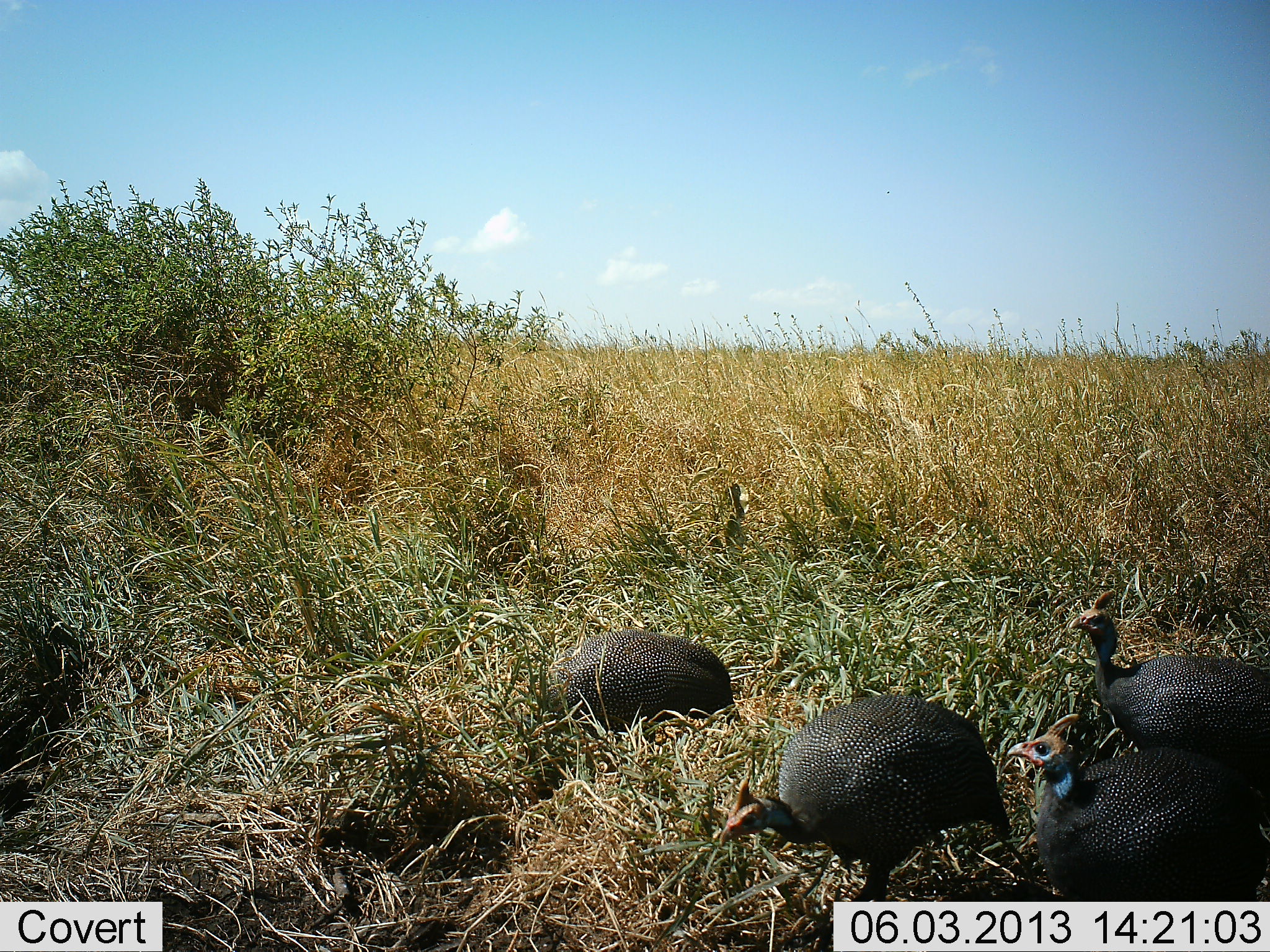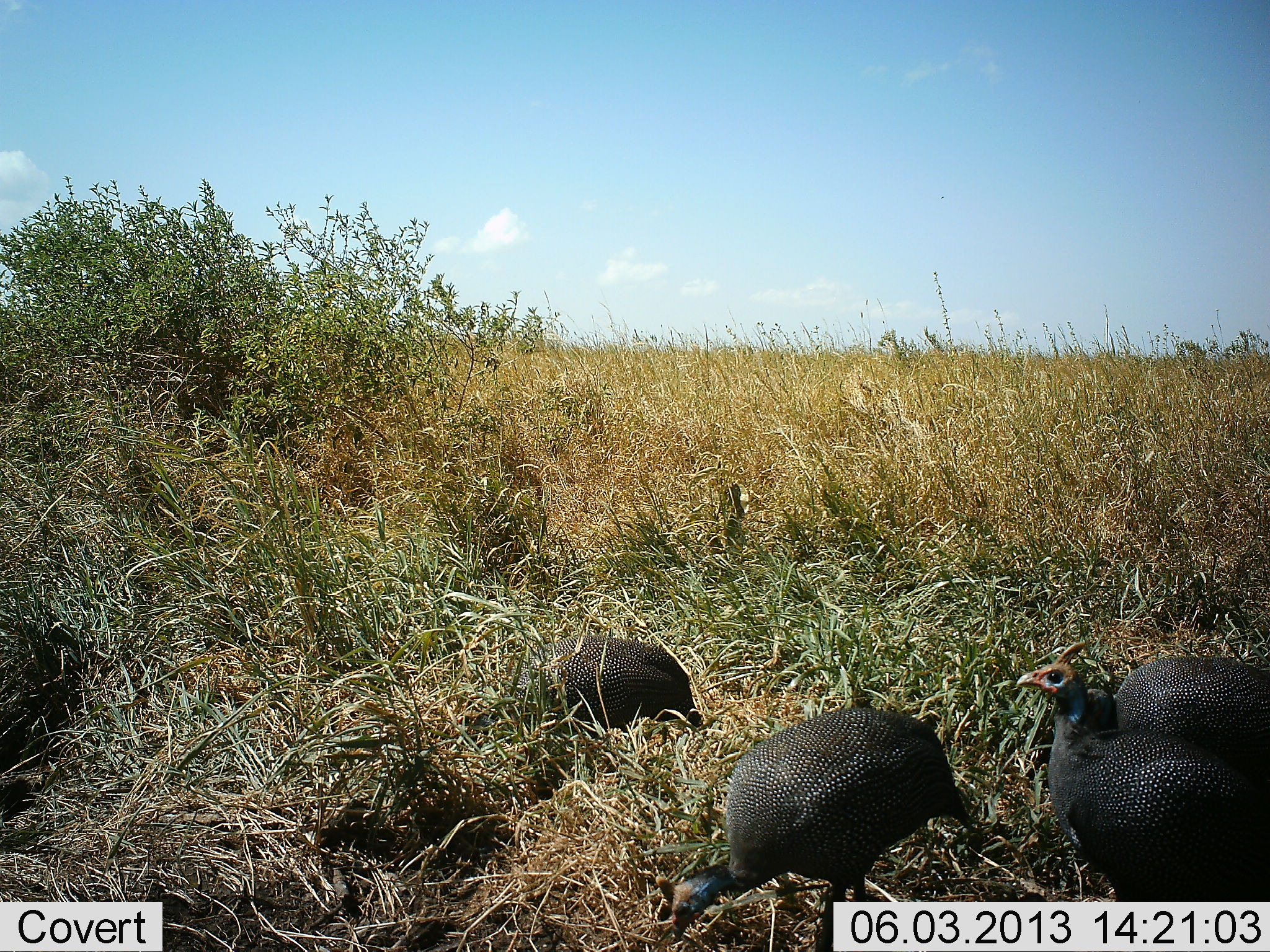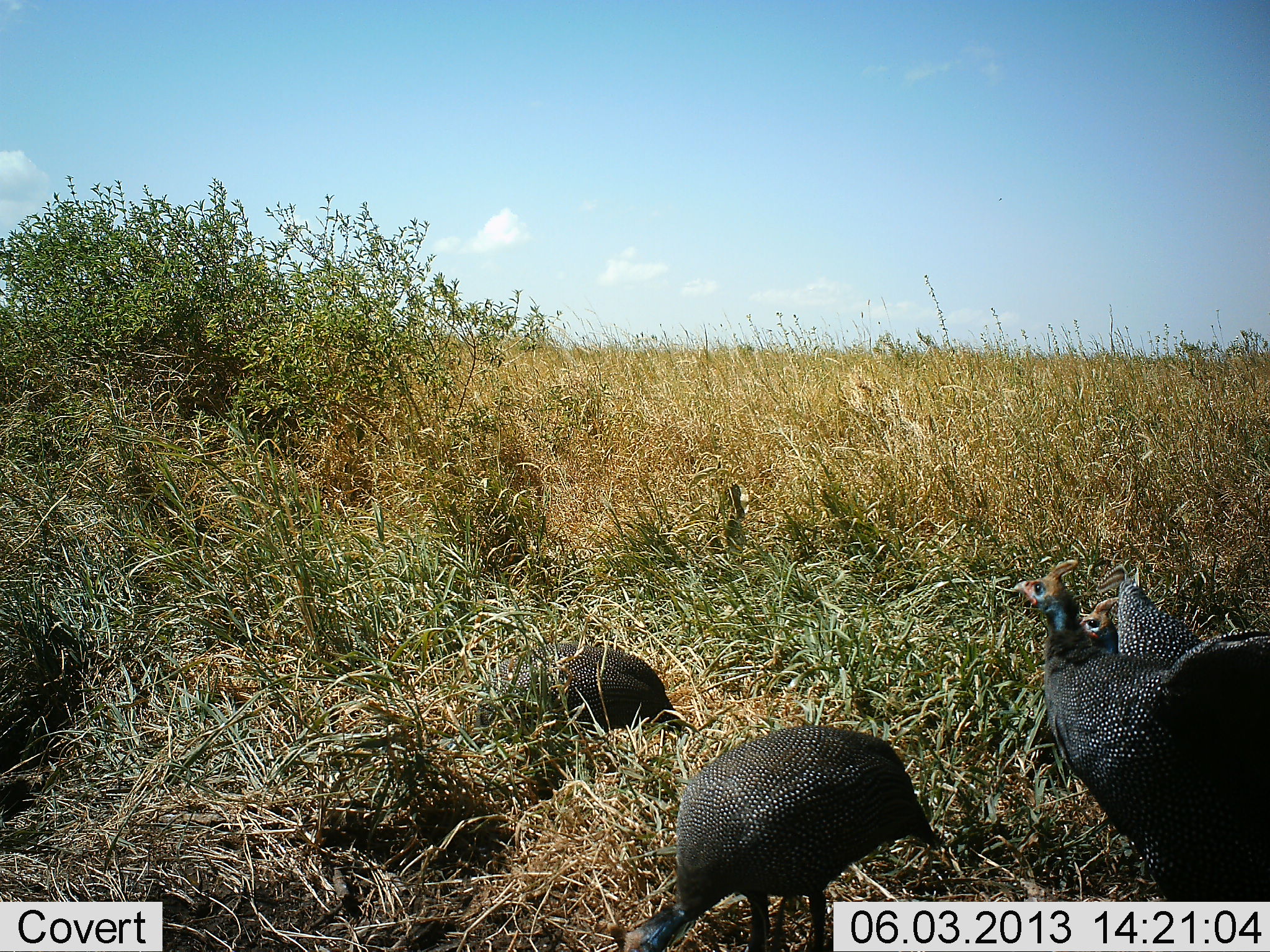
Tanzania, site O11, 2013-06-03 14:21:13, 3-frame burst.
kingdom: Animalia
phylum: Chordata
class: Aves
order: Galliformes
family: Numididae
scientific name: Numididae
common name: guinea fowl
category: guineafowl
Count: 4.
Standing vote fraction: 37%.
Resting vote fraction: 0%.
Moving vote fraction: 42%.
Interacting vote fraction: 0%.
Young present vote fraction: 0%.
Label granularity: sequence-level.